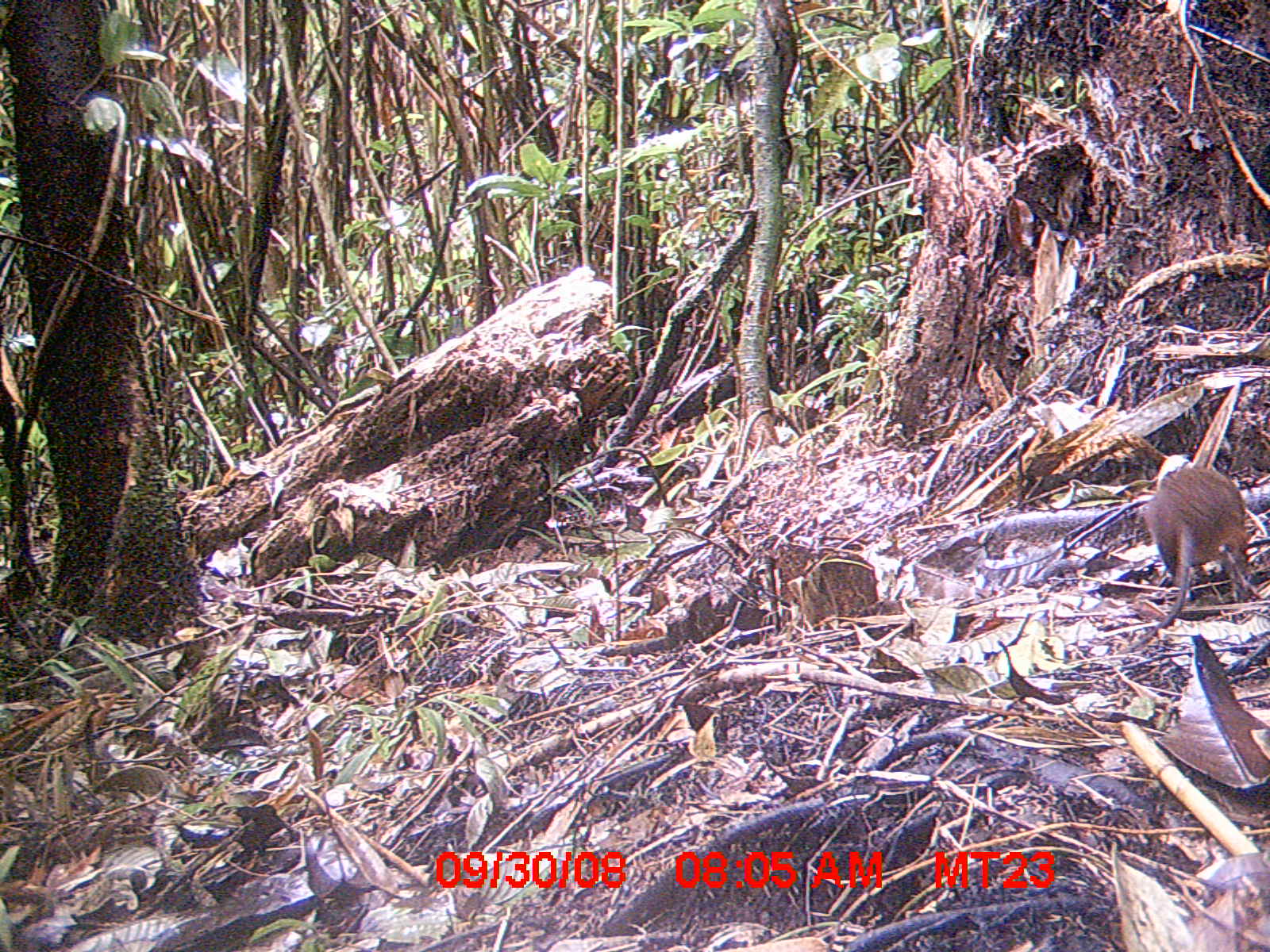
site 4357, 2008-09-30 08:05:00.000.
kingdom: Animalia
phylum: Chordata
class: Mammalia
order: Rodentia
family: Nesomyidae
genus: Nesomys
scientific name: Nesomys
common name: nesomys rodents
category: nesomys sp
Nesomys sp (nesomys rodents) (Nesomys), count 1.